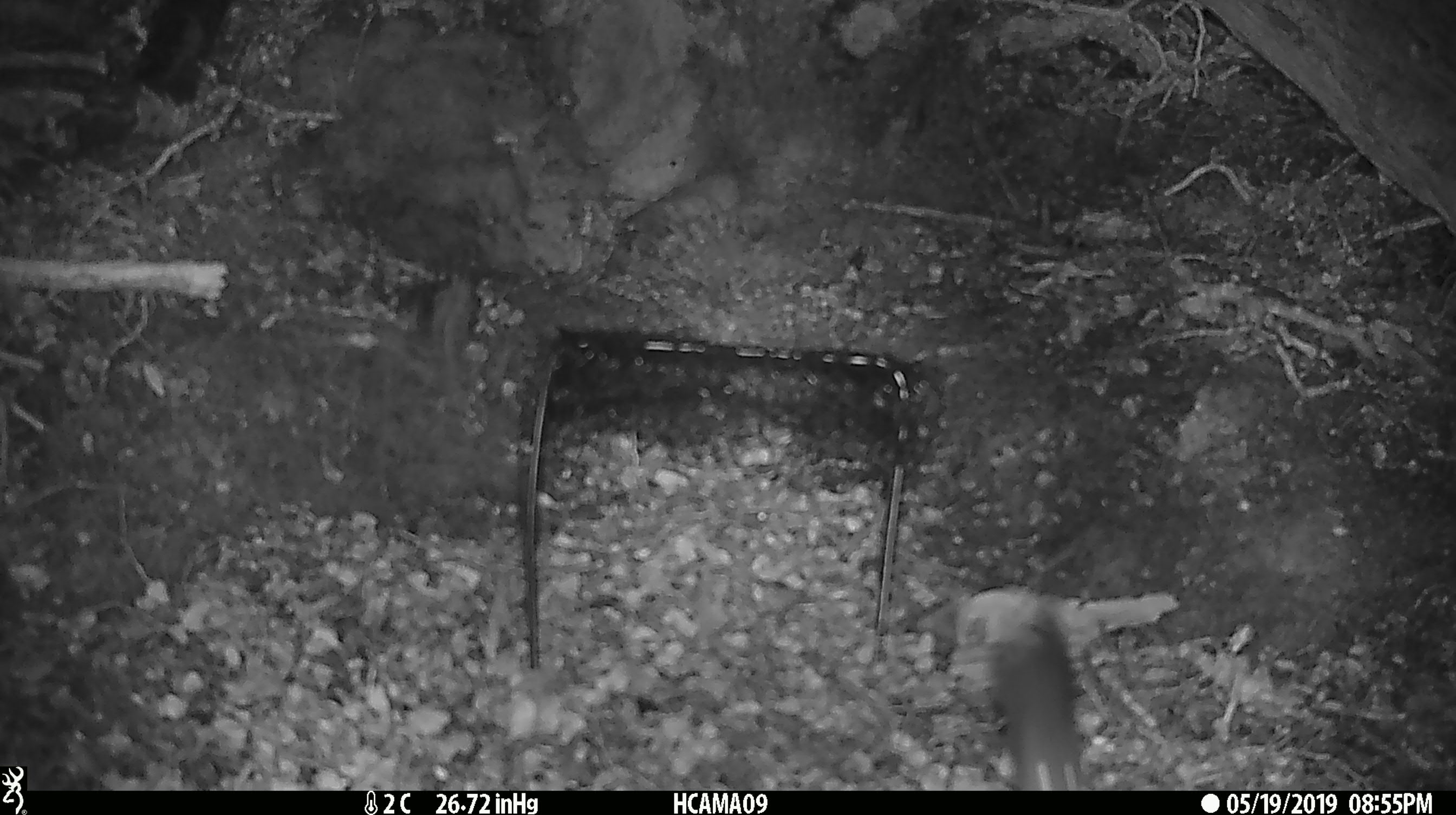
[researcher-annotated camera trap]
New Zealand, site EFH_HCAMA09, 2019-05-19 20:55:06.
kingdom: Animalia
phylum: Chordata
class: Mammalia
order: Rodentia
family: Muridae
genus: Rattus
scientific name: Rattus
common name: rat